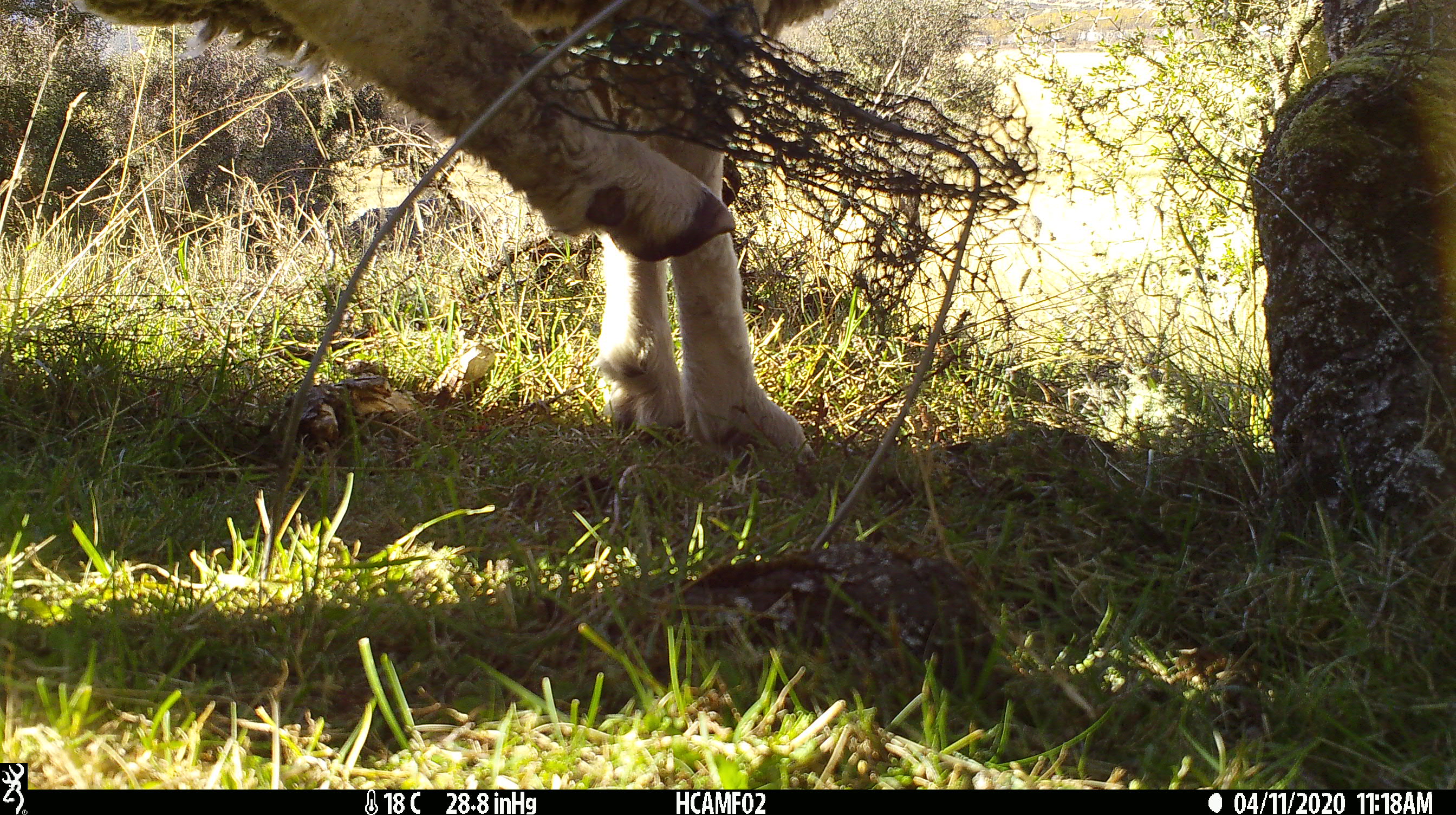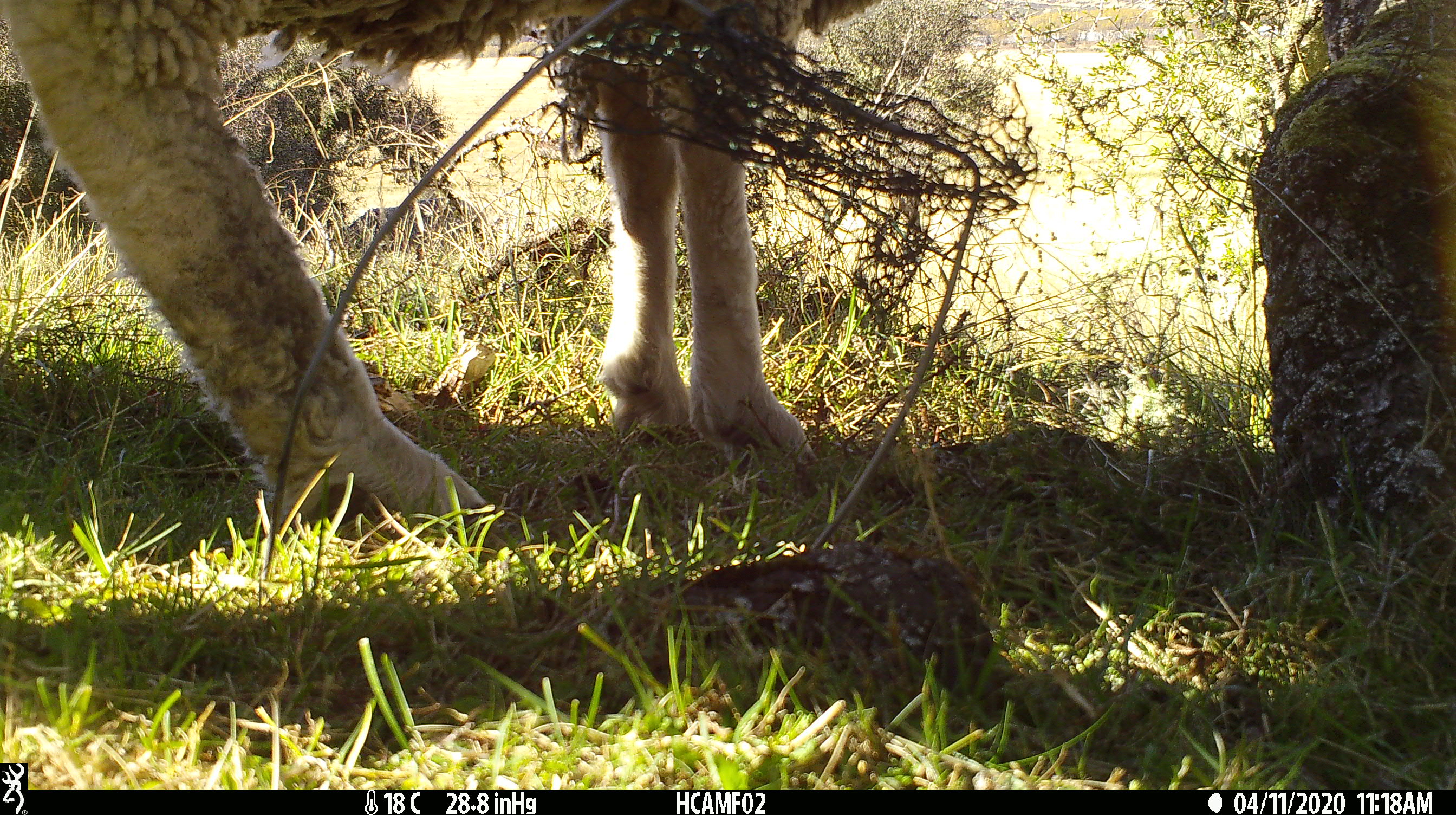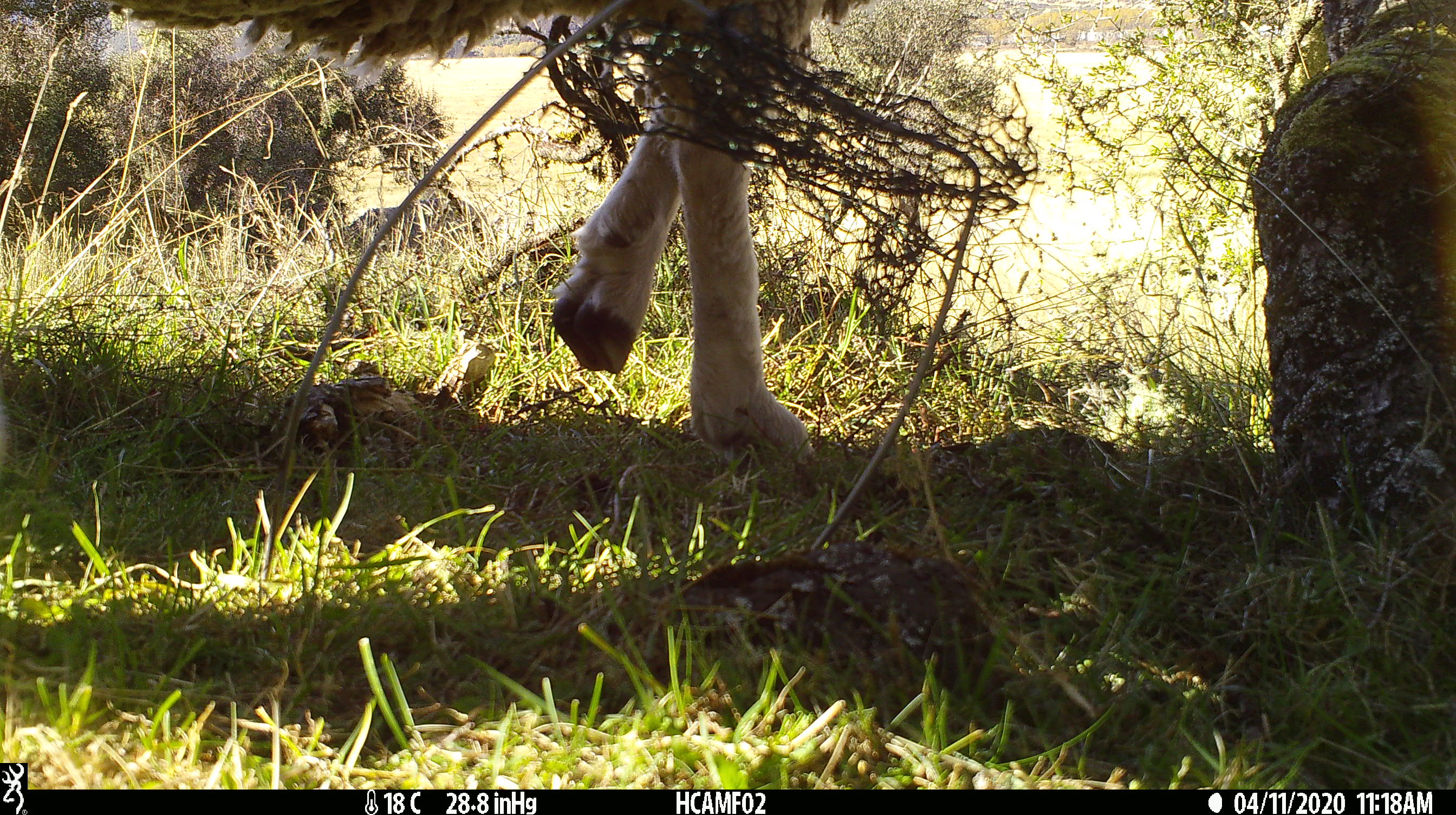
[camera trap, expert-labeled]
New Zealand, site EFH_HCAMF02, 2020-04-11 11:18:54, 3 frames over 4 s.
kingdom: Animalia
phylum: Chordata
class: Mammalia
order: Artiodactyla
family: Bovidae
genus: Ovis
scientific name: Ovis aries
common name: domestic sheep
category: sheep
Sheep (domestic sheep) (Ovis aries).